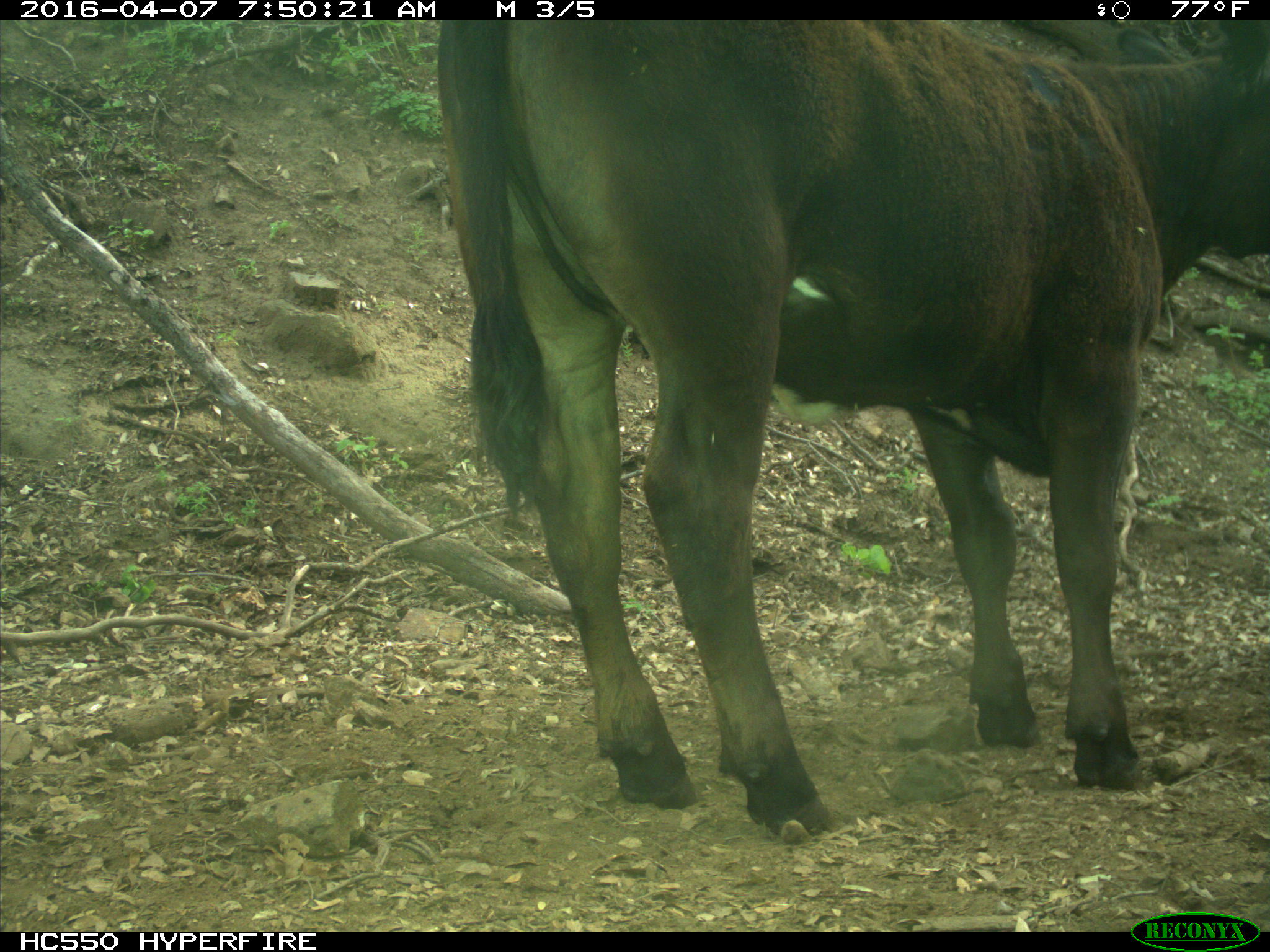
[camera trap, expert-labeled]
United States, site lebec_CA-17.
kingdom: Animalia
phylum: Chordata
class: Mammalia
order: Artiodactyla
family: Bovidae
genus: Bos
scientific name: Bos taurus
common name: domestic cow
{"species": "Bos taurus (domestic cow)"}